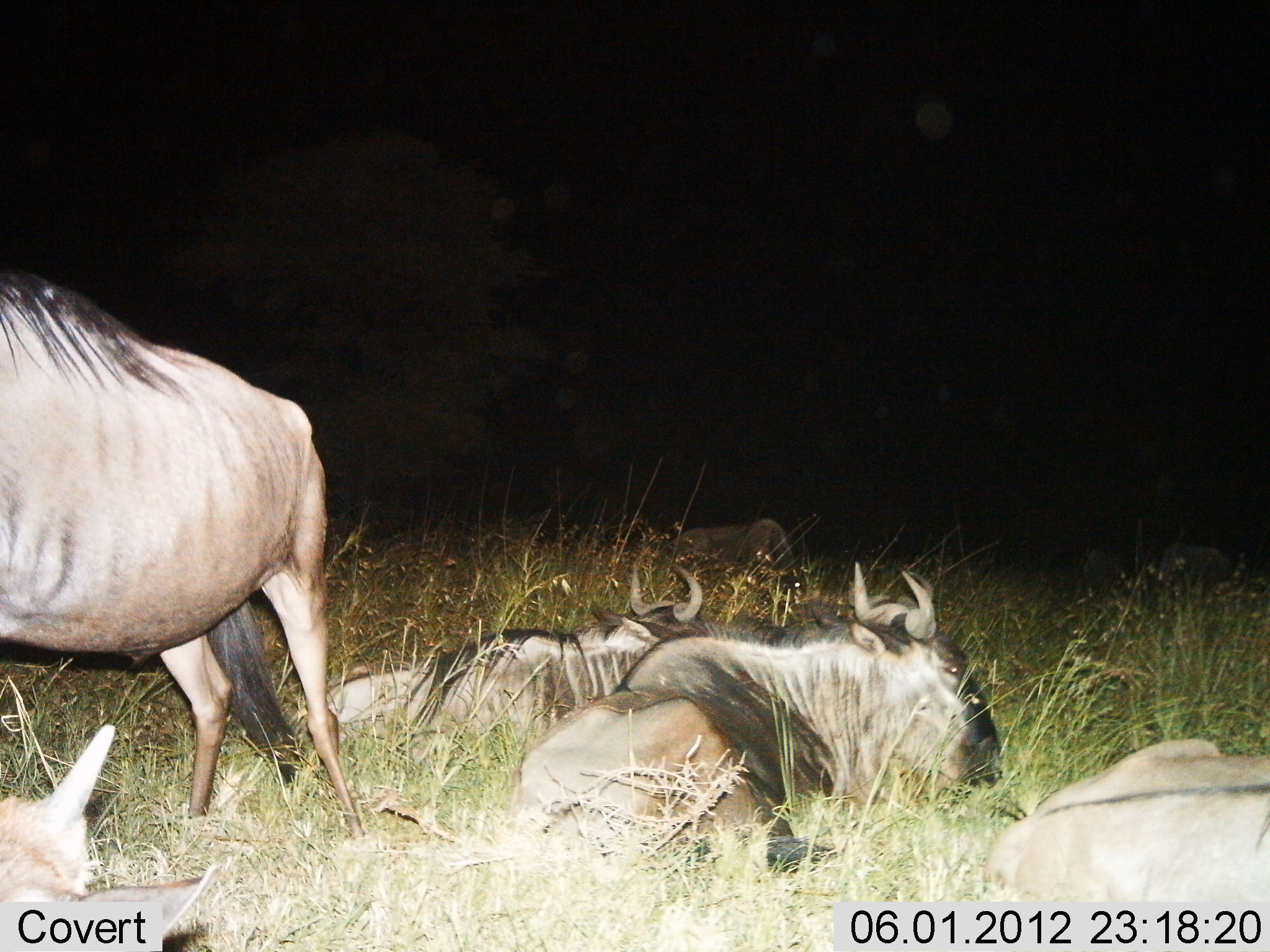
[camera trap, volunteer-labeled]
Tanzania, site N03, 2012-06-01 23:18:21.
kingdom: Animalia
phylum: Chordata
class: Mammalia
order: Artiodactyla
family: Bovidae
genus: Connochaetes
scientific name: Connochaetes taurinus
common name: blue wildebeest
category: wildebeest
Wildebeest (blue wildebeest) (Connochaetes taurinus), count 6. Behavior (volunteer vote fractions): standing 80%, resting 100%, moving 0%, interacting 0%. Young present (vote fraction): 30%. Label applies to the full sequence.